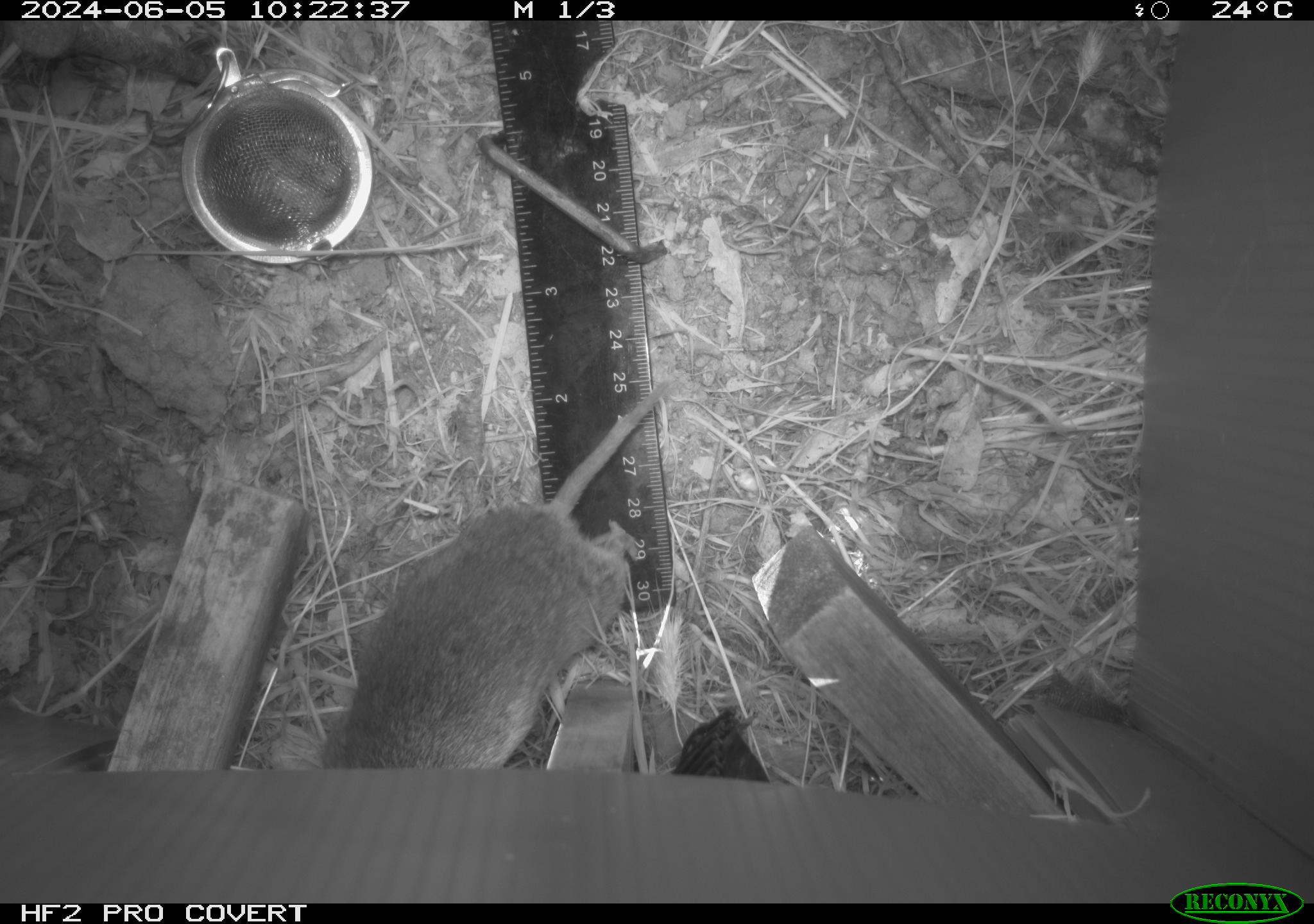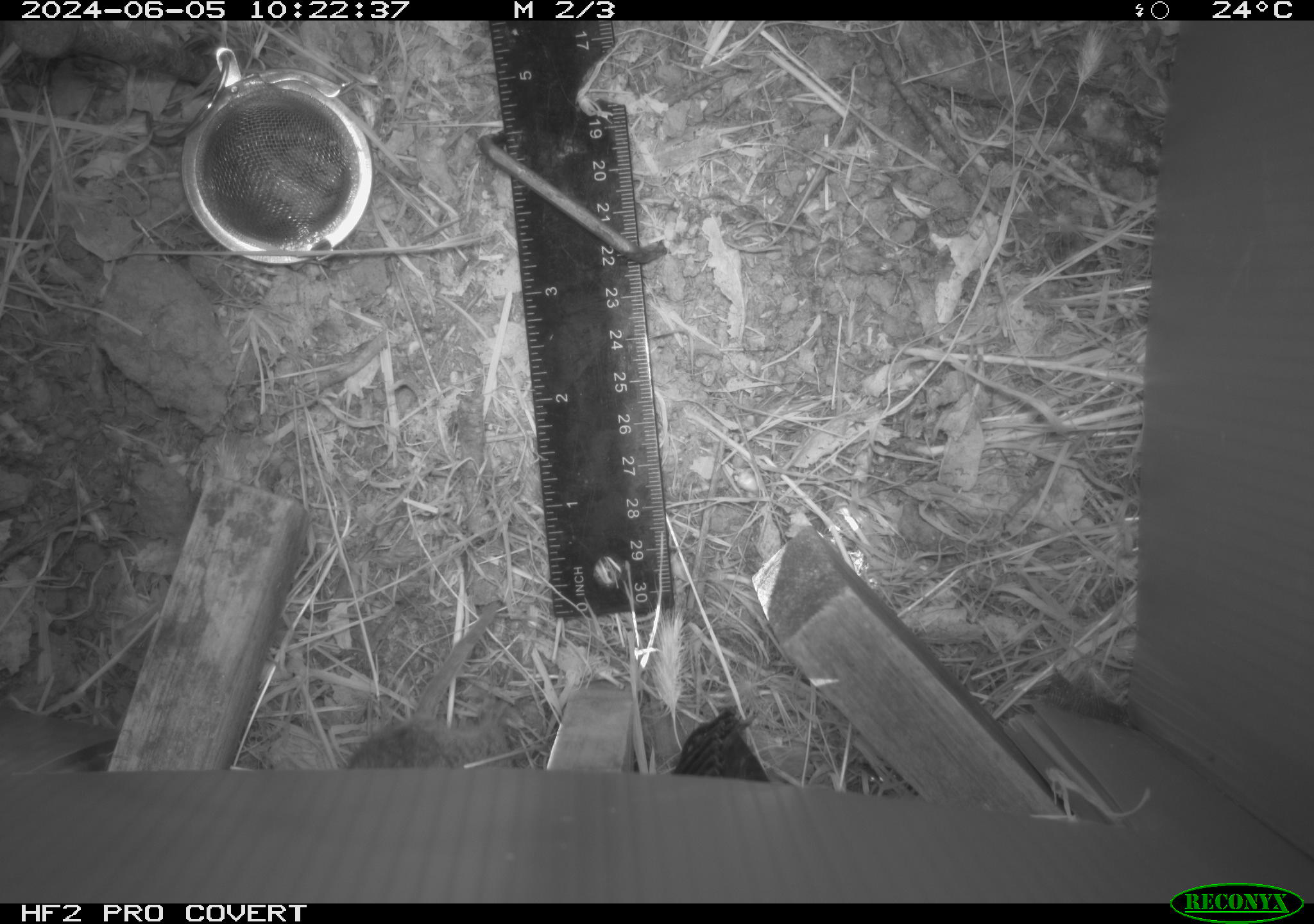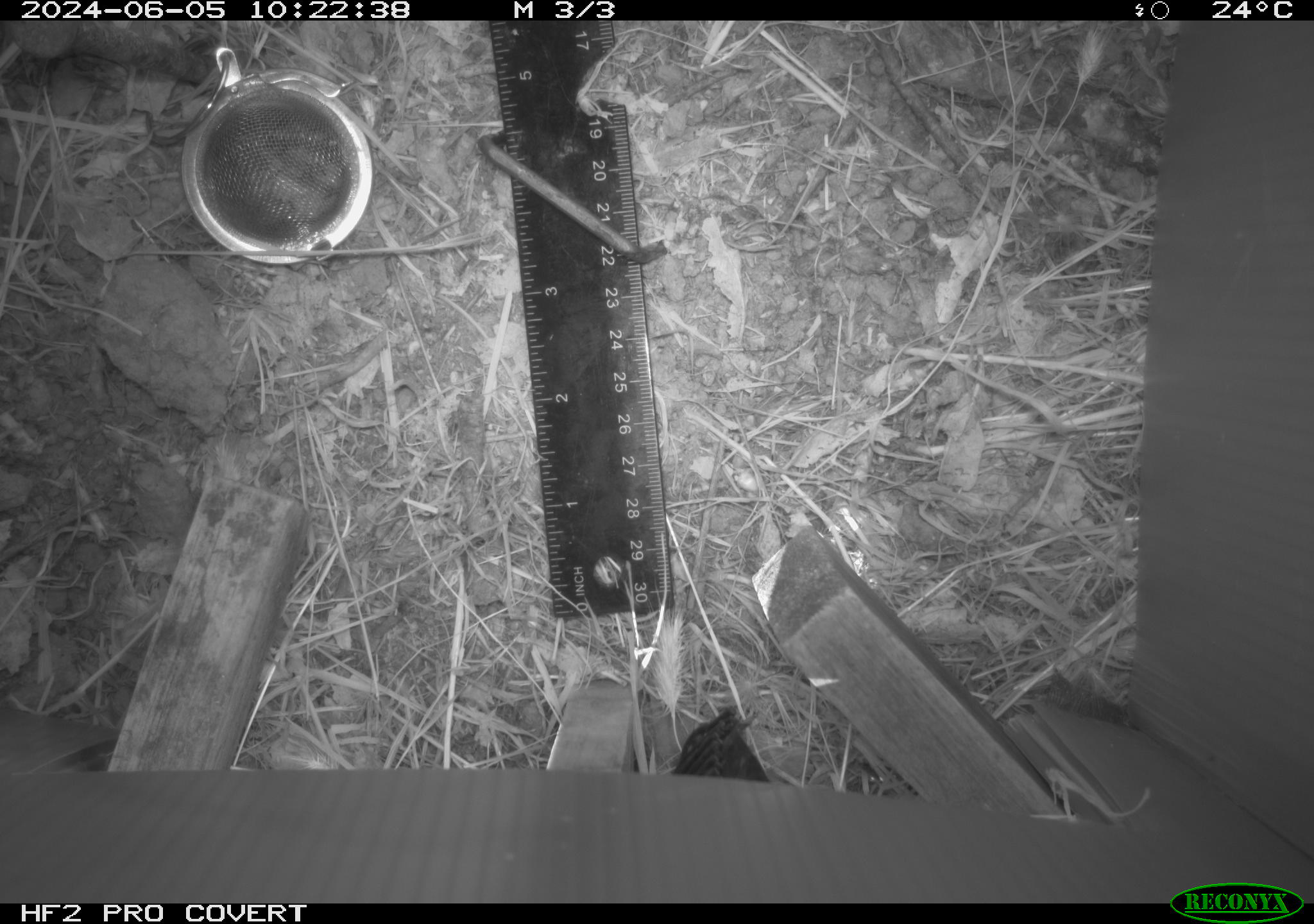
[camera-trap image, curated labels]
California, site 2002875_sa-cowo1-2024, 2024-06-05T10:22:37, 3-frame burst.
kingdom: Animalia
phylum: Chordata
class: Mammalia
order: Rodentia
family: Cricetidae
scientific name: Arvicolinae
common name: voles, lemmings, and muskrats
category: arvicolinae subfamily